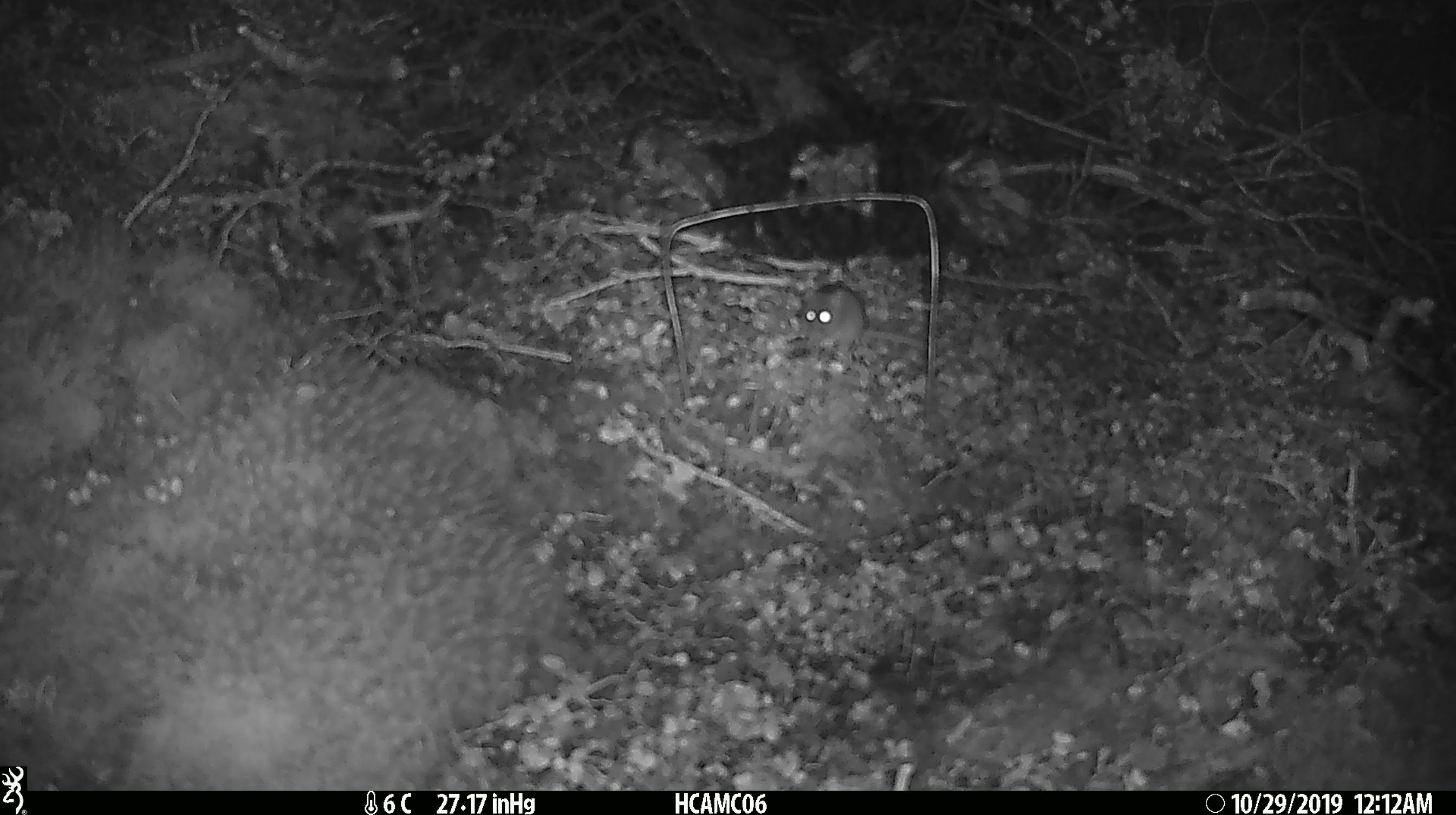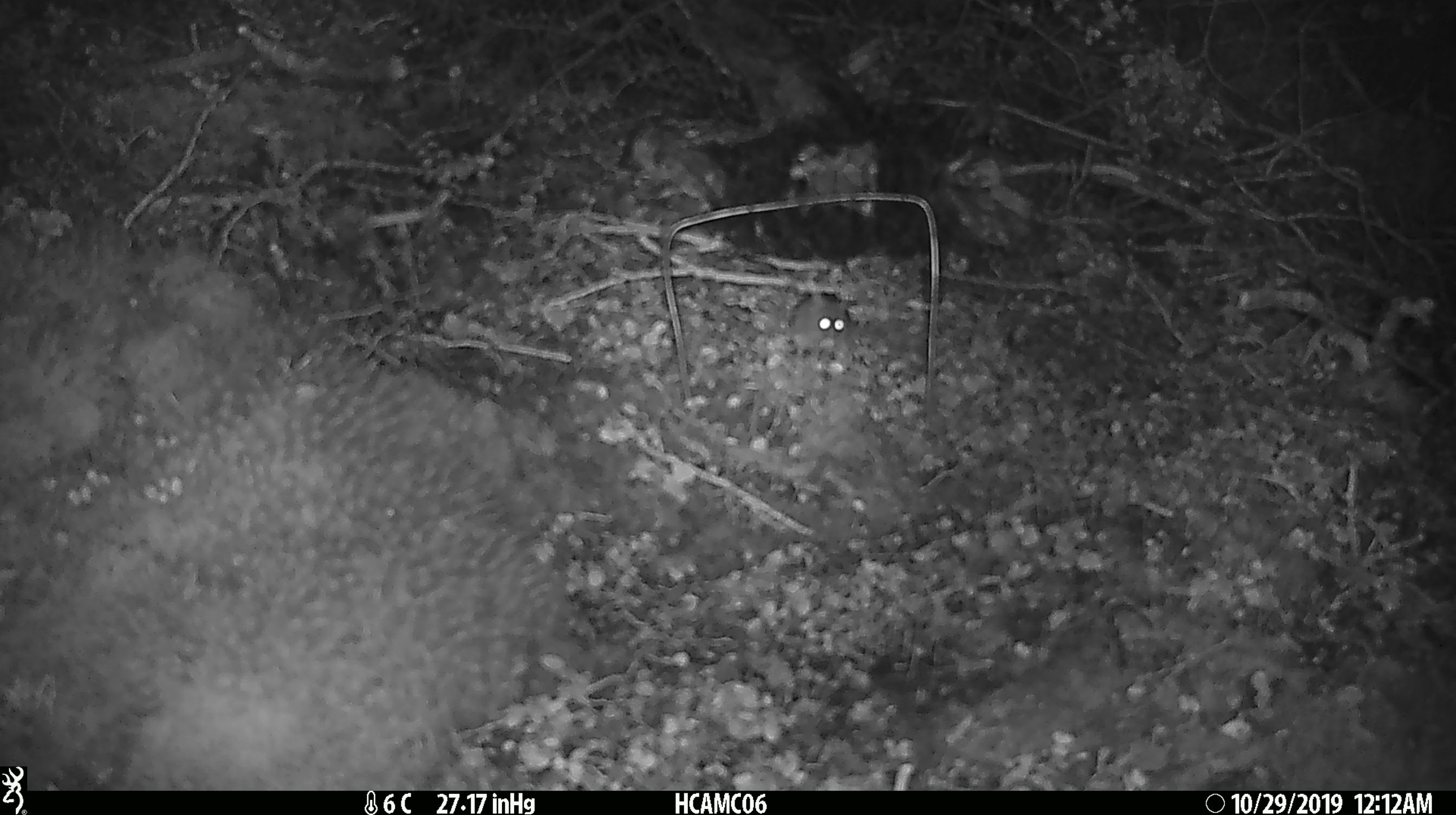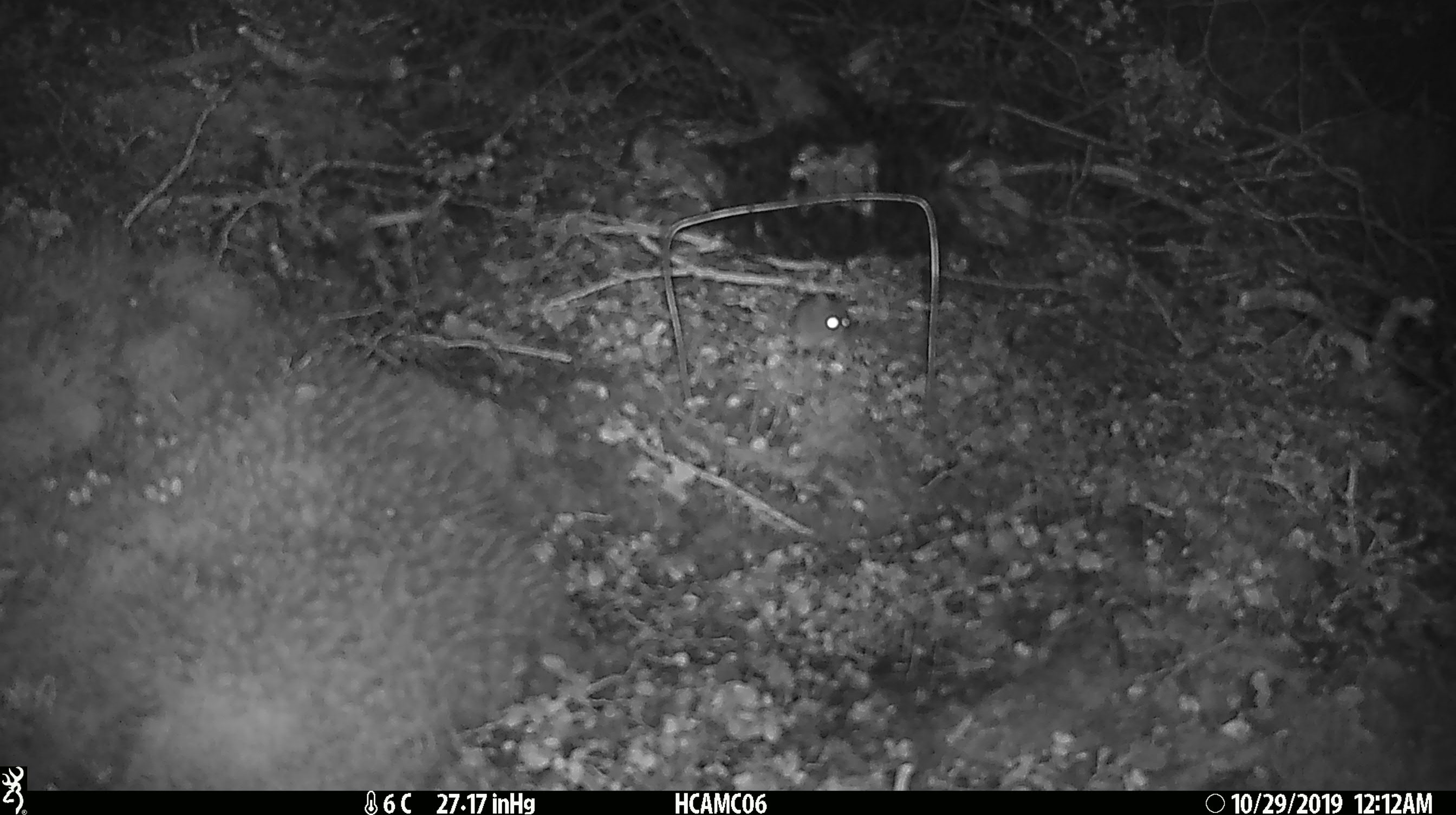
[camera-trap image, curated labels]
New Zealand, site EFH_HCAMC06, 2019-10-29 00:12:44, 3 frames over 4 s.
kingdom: Animalia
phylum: Chordata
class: Mammalia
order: Rodentia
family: Muridae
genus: Mus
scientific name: Mus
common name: mouse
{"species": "mouse (Mus)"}